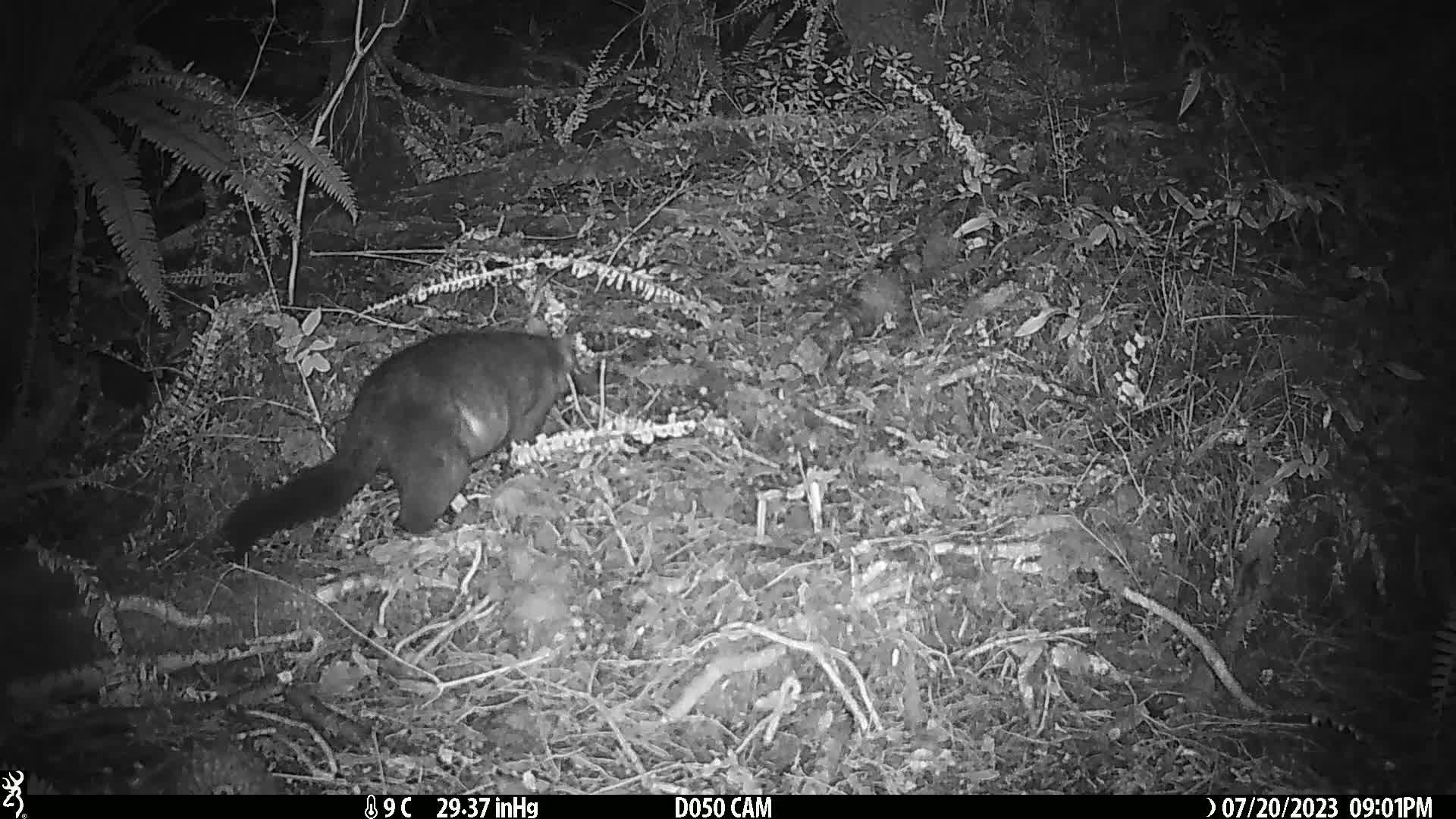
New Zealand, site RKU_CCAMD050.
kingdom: Animalia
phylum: Chordata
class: Mammalia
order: Diprotodontia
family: Phalangeridae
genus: Trichosurus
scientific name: Trichosurus vulpecula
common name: common brushtail possum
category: possum